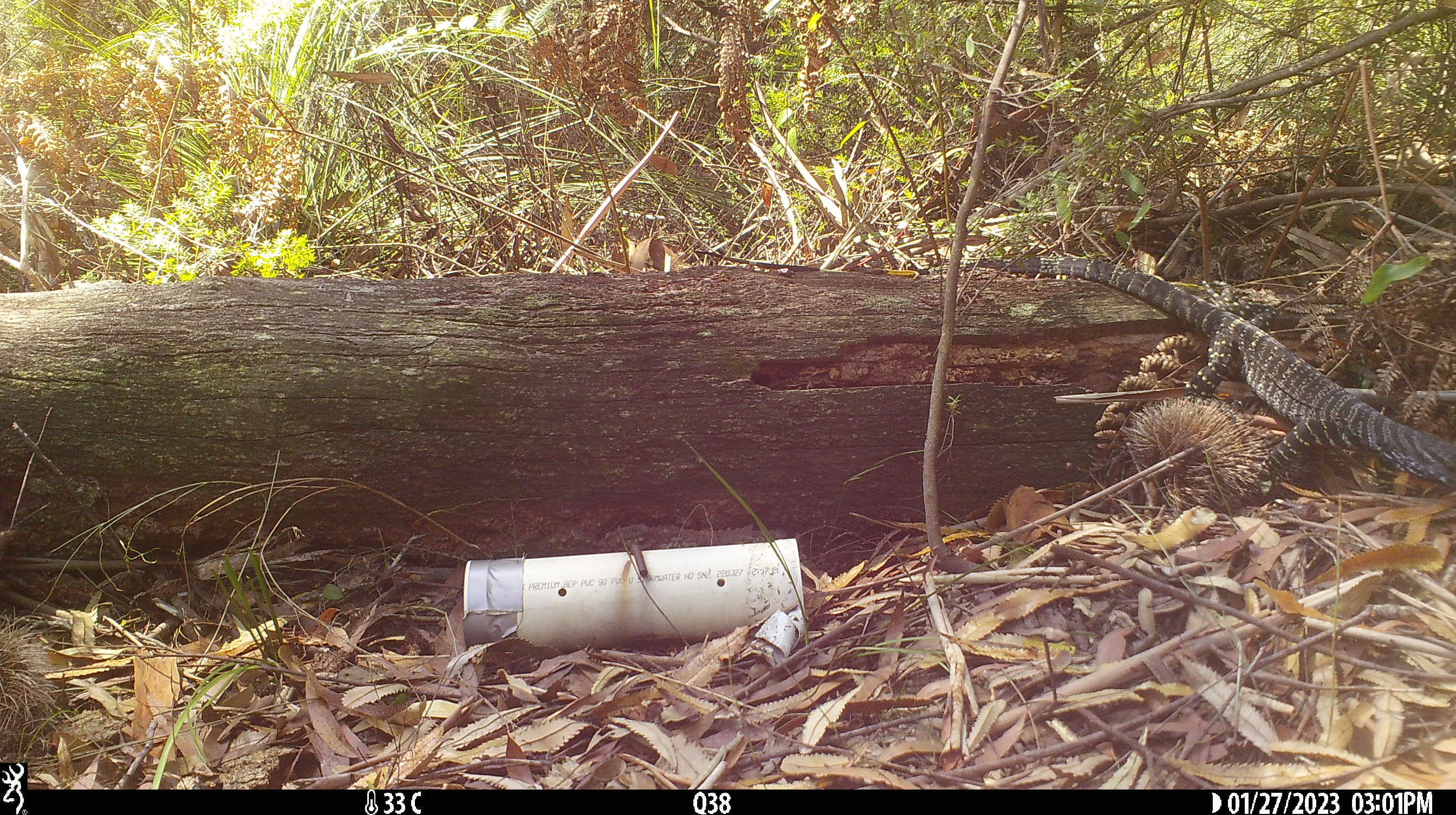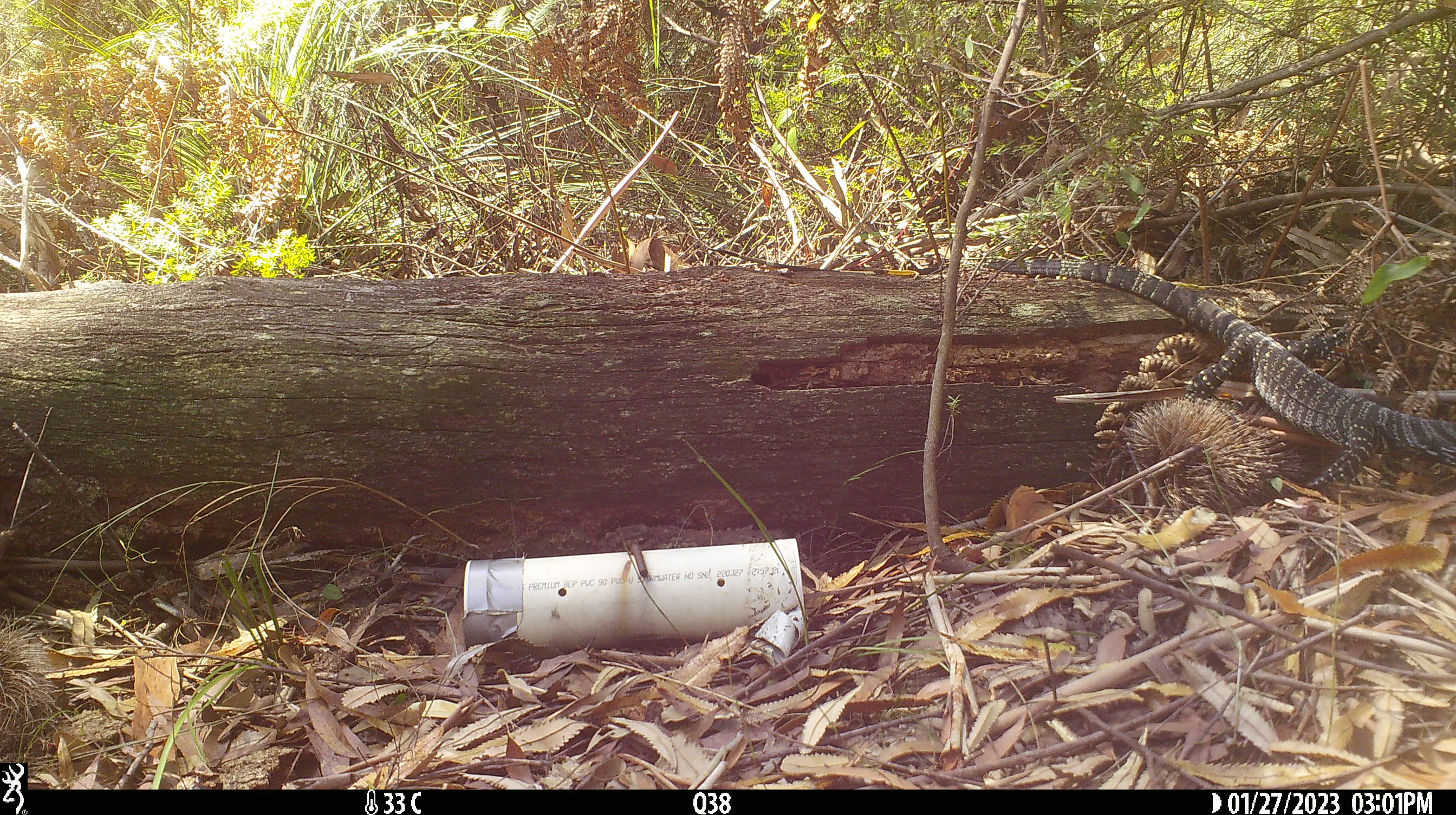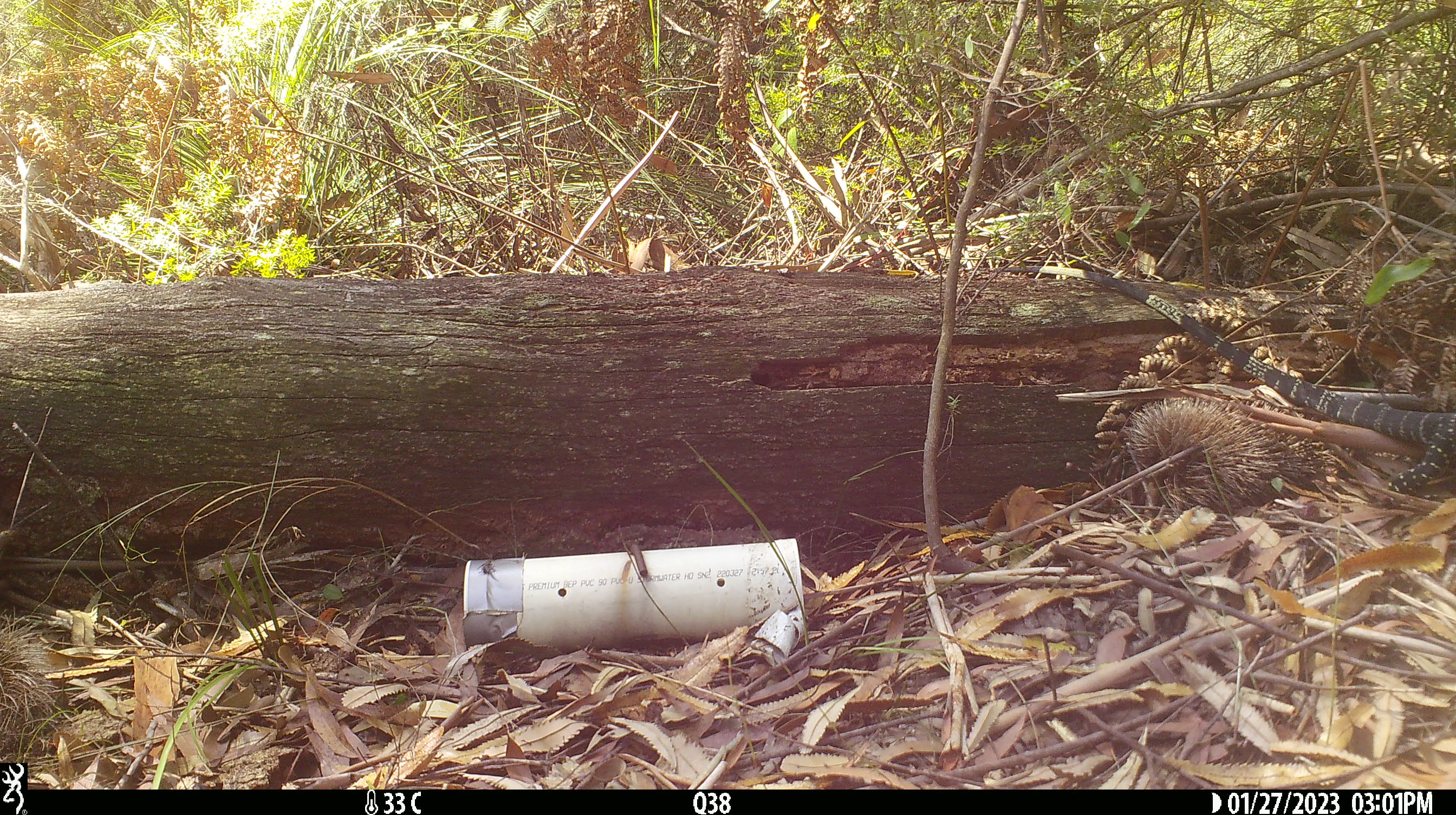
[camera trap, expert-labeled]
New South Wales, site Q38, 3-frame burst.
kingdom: Animalia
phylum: Chordata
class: Reptilia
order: Squamata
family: Varanidae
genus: Varanus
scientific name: Varanus varius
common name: lace monitor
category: goanna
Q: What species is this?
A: Goanna (lace monitor) (Varanus varius).